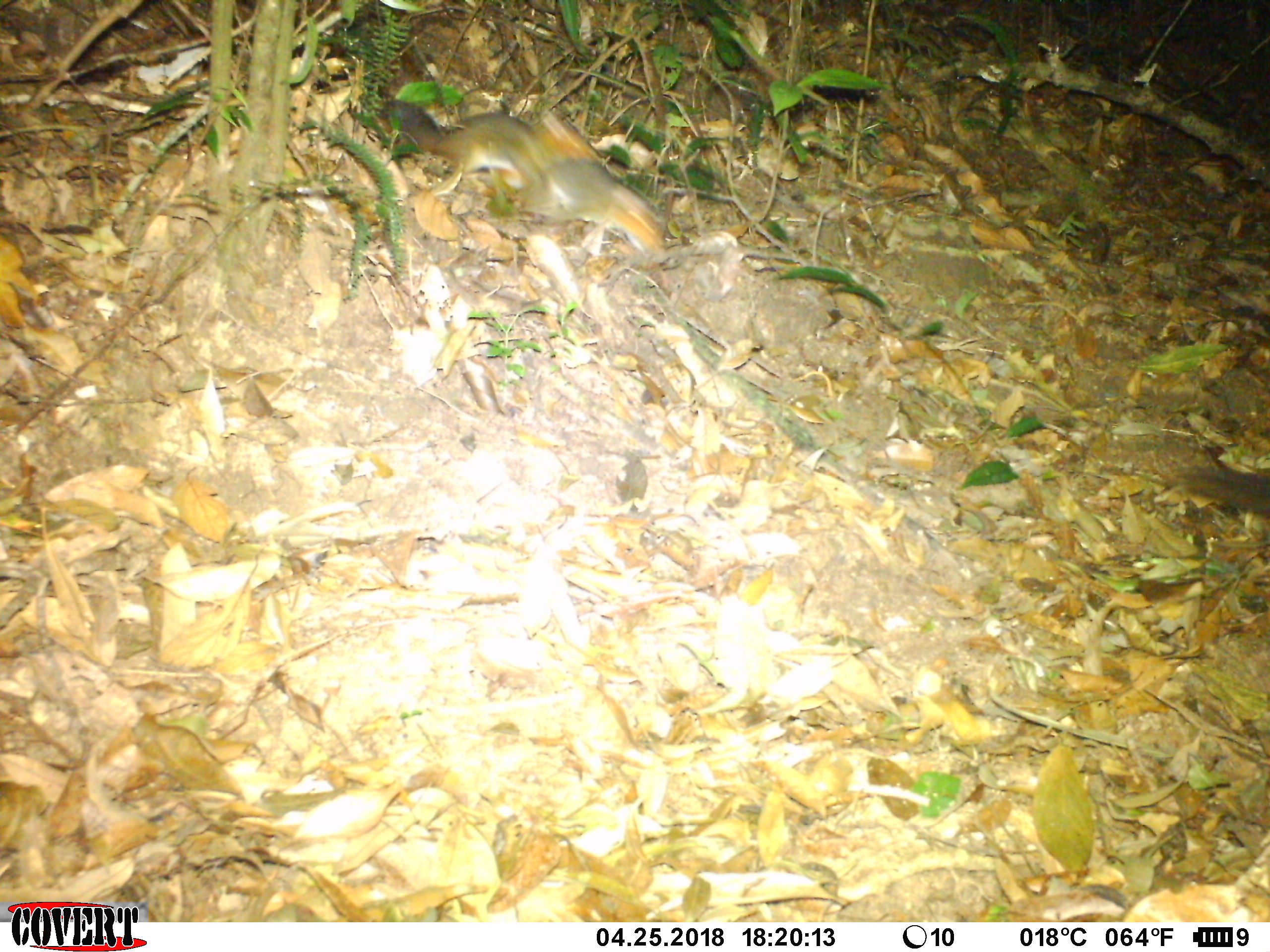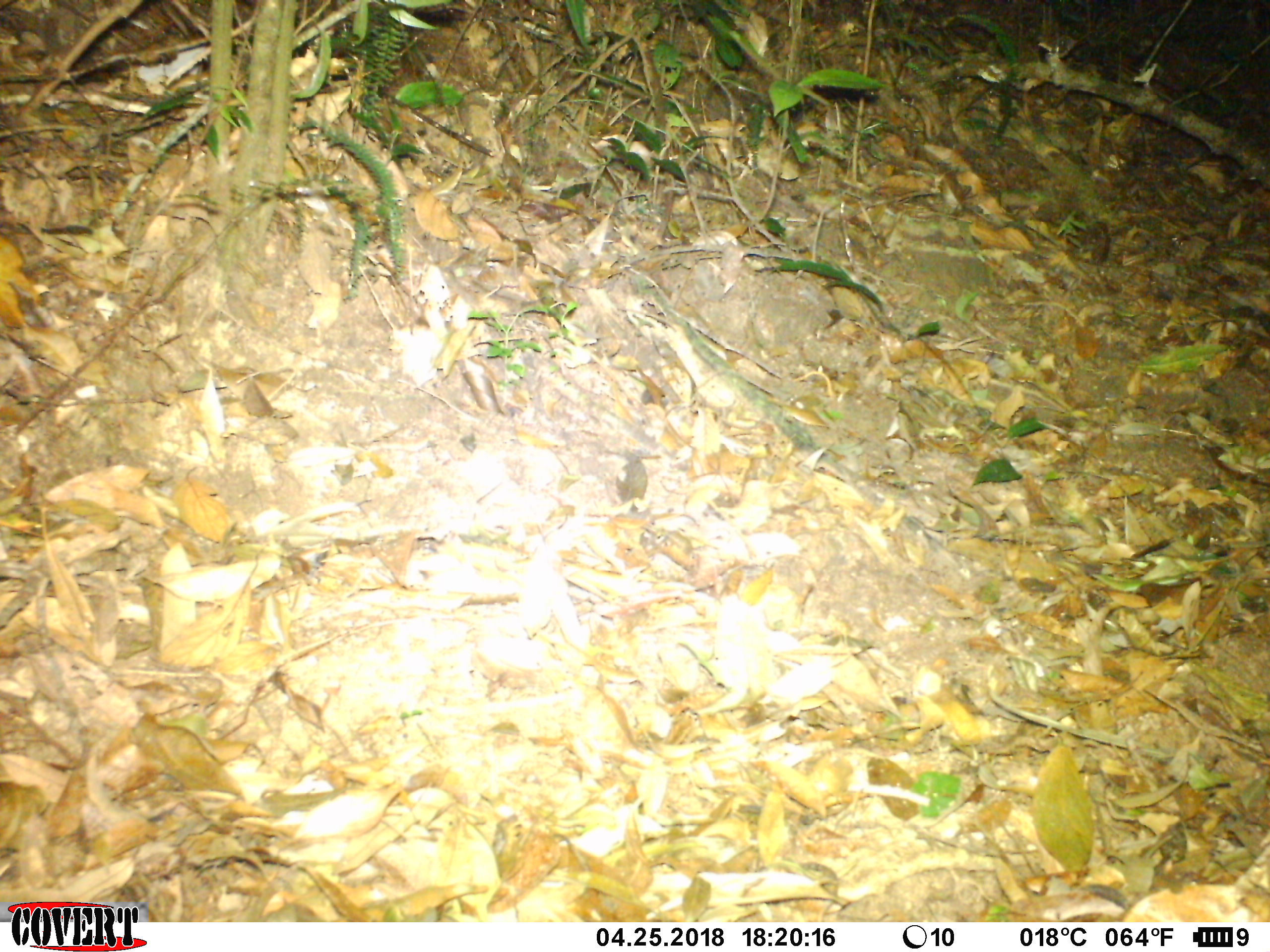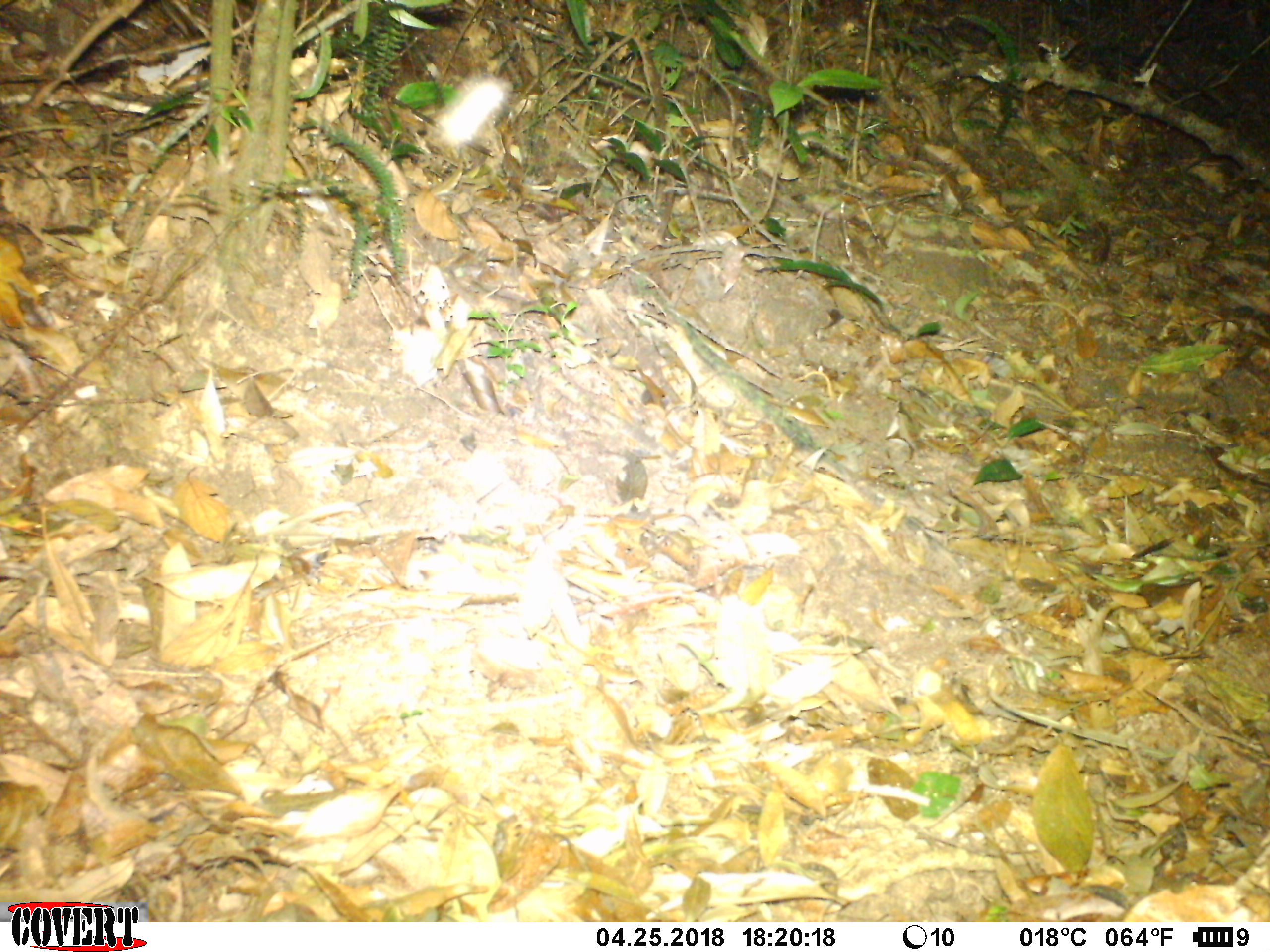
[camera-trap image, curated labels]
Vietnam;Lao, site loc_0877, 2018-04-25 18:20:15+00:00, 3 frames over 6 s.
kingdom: Animalia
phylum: Chordata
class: Mammalia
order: Rodentia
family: Sciuridae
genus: Dremomys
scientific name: Dremomys rufigenis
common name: red-cheeked squirrel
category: red cheeked squirrel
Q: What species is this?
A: Red cheeked squirrel (red-cheeked squirrel) (Dremomys rufigenis).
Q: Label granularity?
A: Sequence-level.